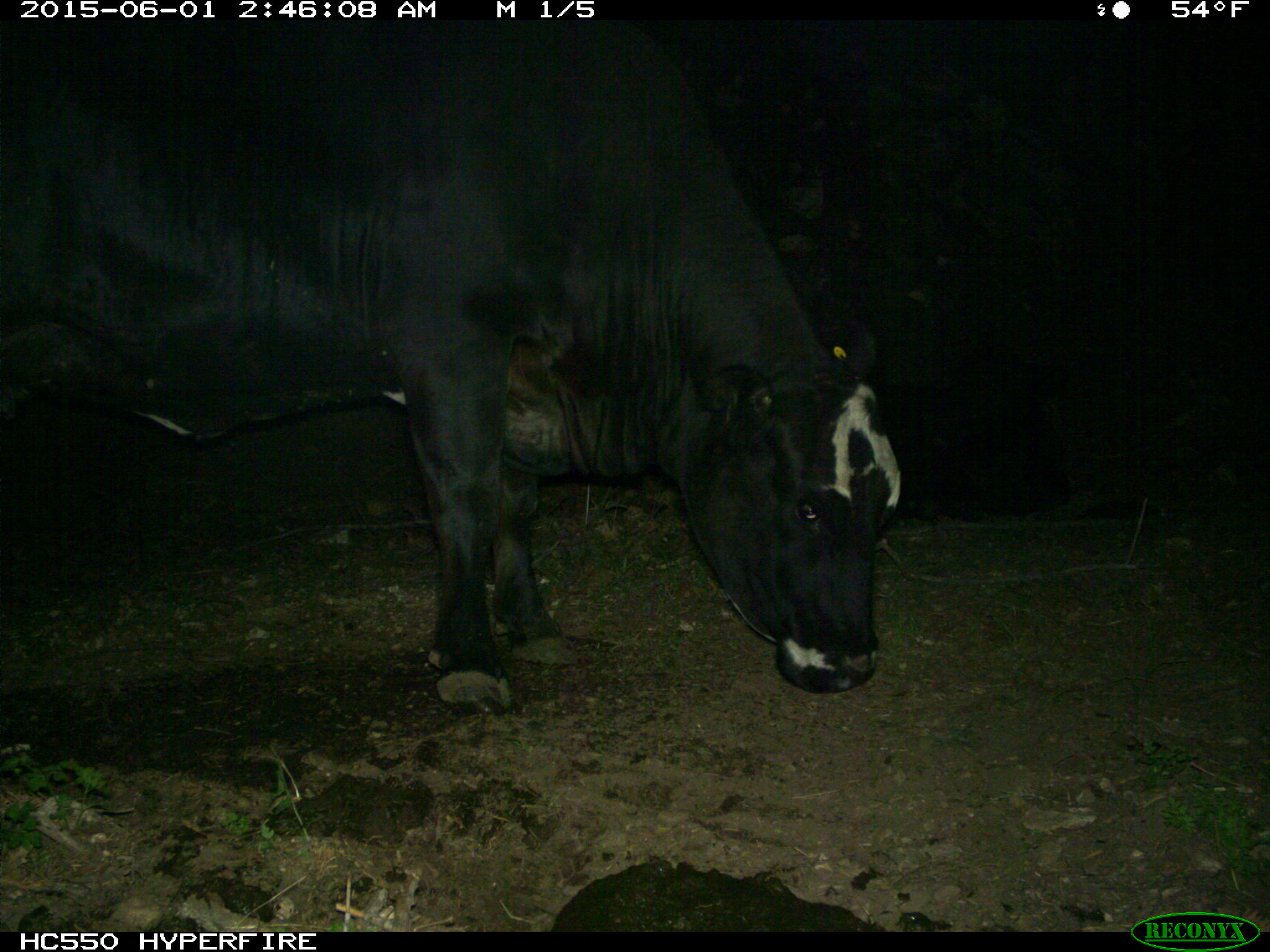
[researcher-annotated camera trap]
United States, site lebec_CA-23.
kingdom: Animalia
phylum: Chordata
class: Mammalia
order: Artiodactyla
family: Bovidae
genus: Bos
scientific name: Bos taurus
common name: domestic cow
Bos taurus (domestic cow).